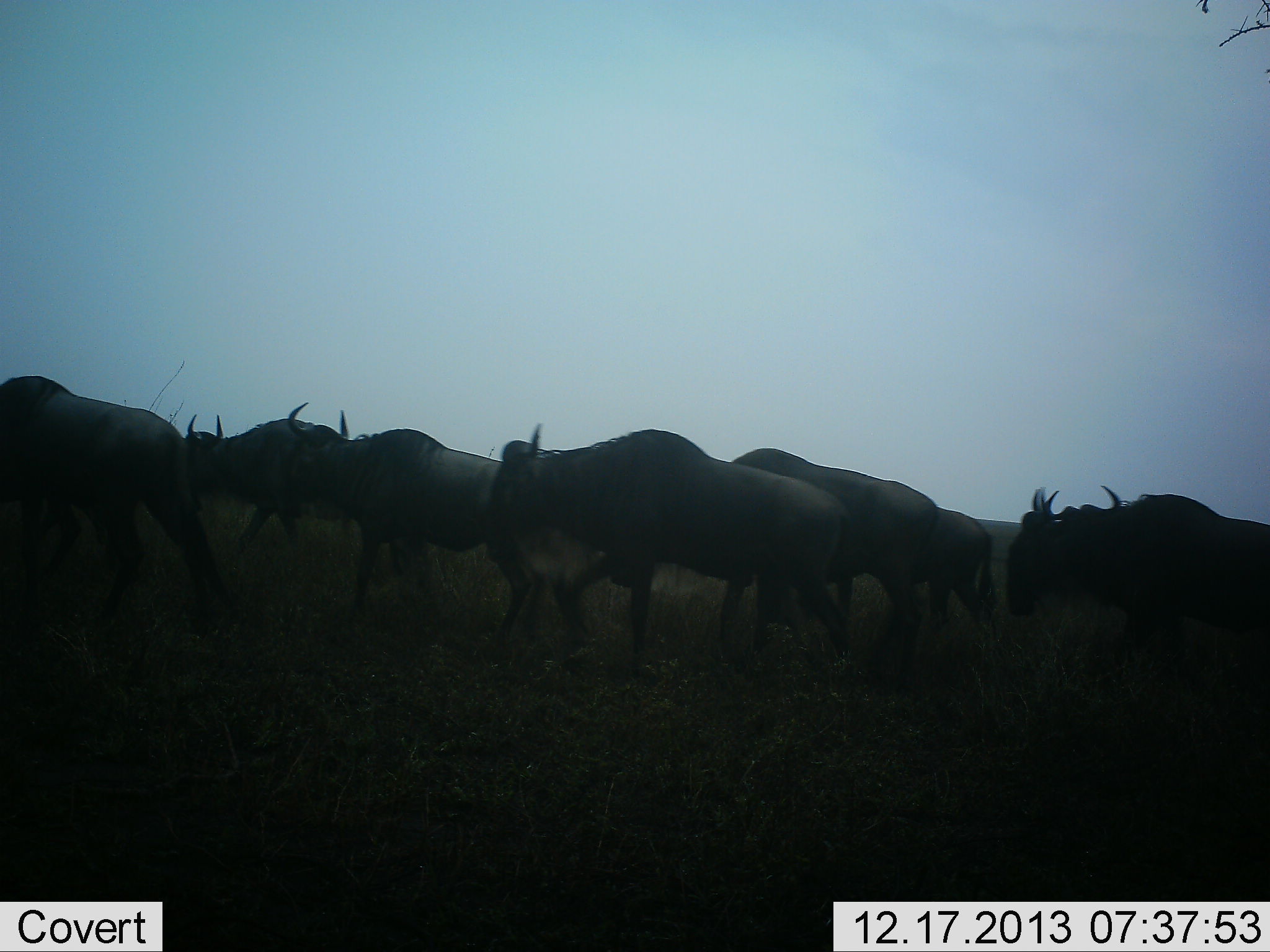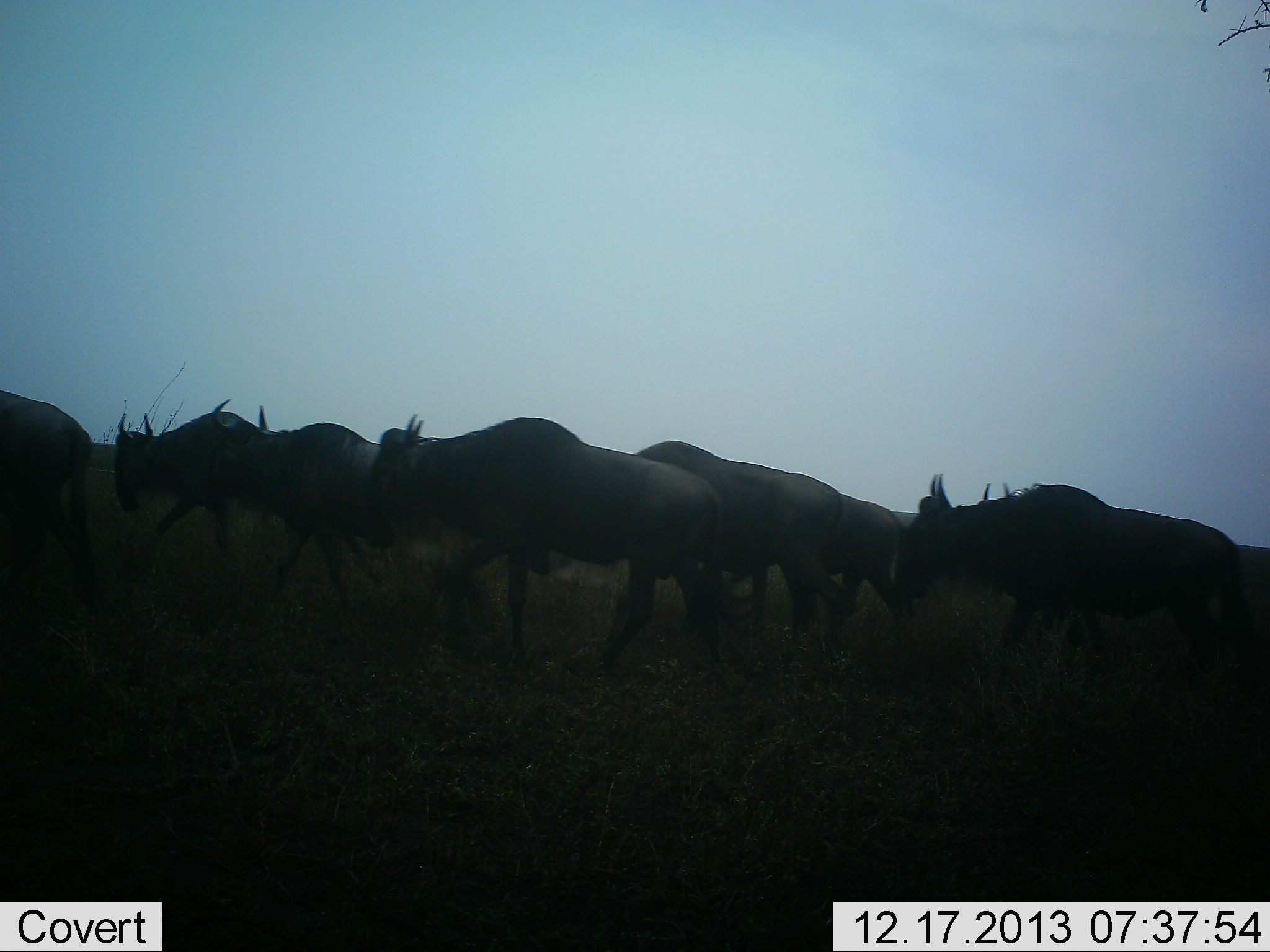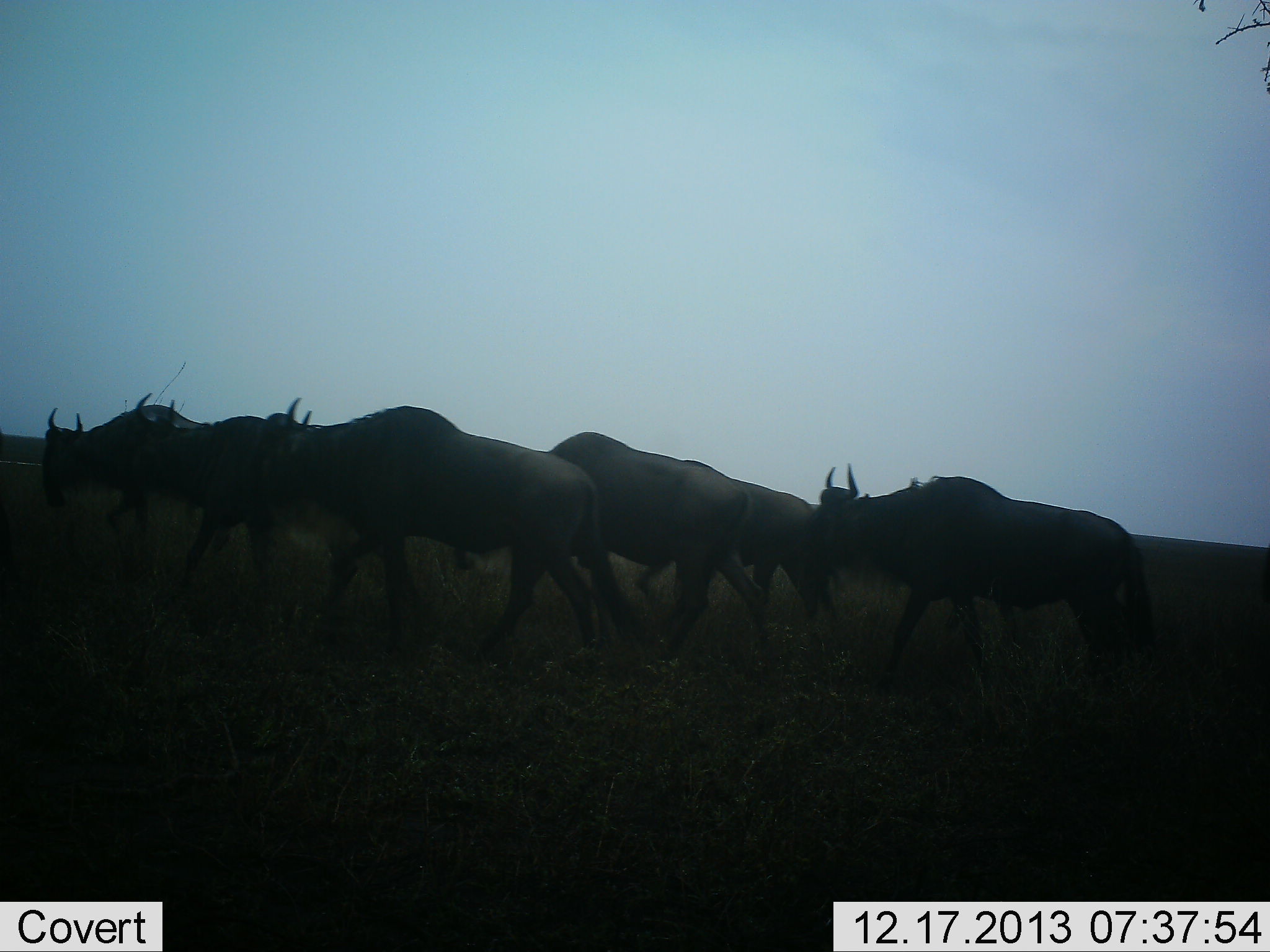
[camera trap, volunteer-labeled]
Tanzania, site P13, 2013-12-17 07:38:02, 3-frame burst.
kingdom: Animalia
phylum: Chordata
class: Mammalia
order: Artiodactyla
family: Bovidae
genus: Connochaetes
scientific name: Connochaetes taurinus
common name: blue wildebeest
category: wildebeest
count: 8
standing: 6%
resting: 0%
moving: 98%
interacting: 0%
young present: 2%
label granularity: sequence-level